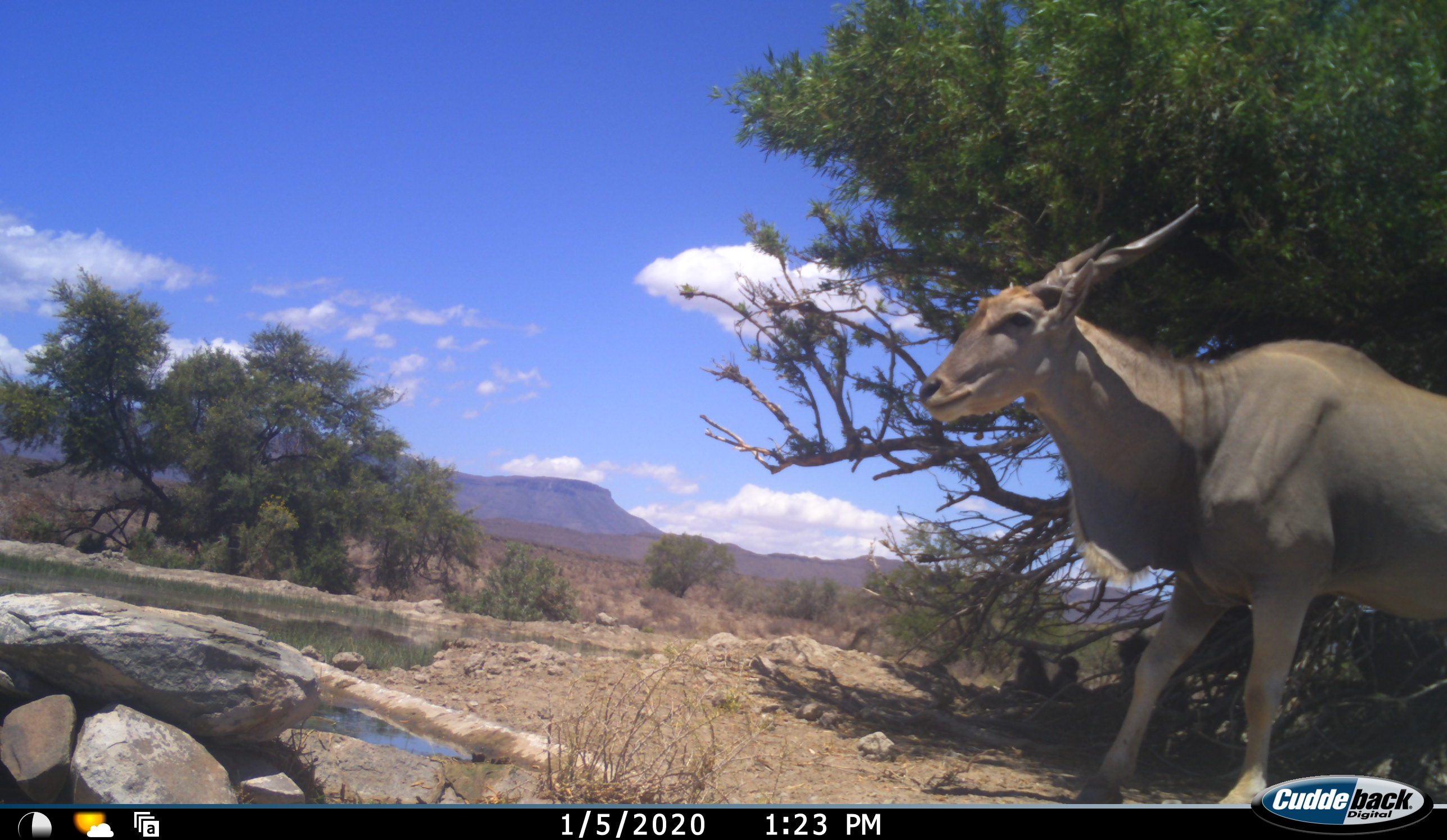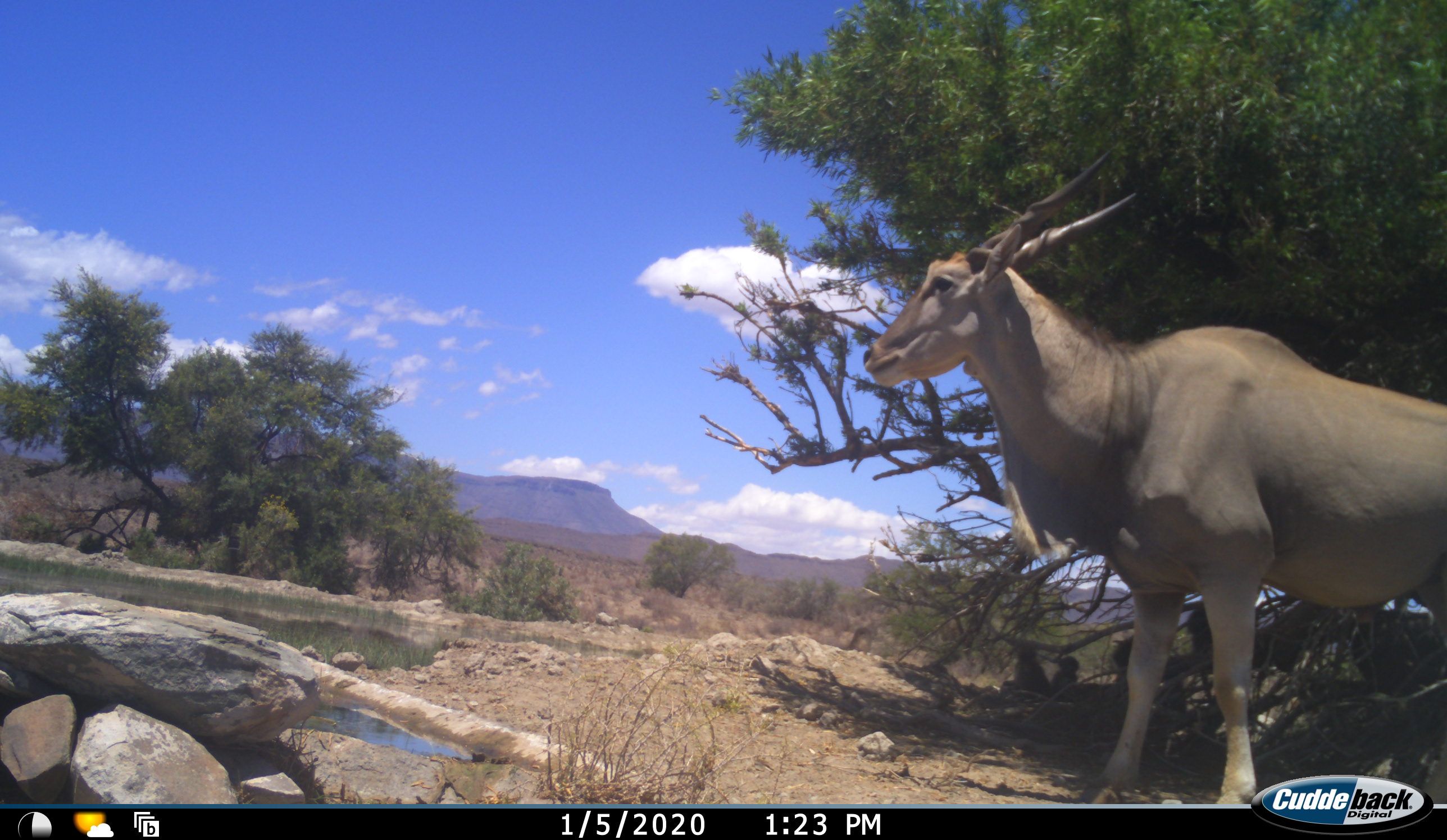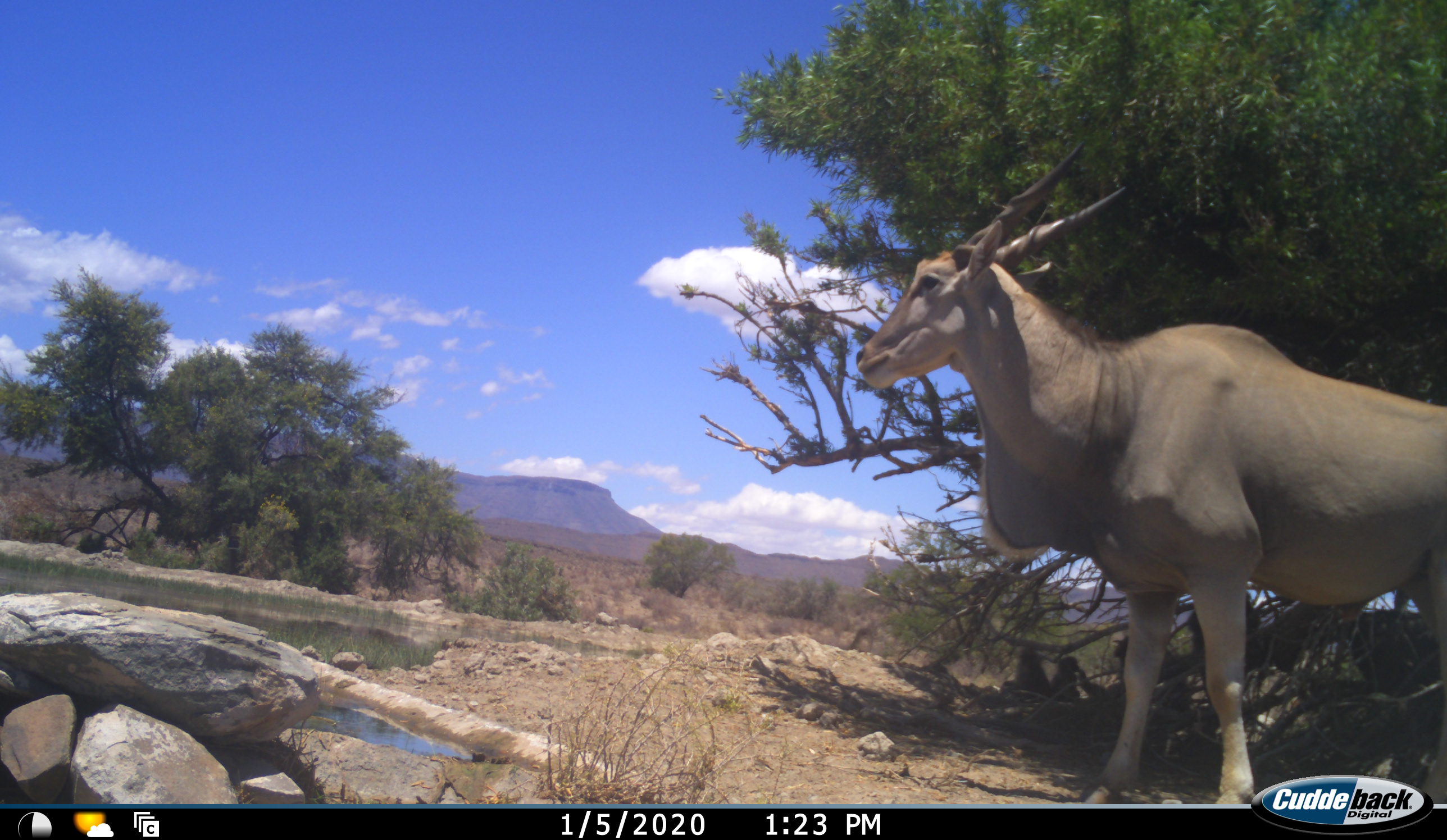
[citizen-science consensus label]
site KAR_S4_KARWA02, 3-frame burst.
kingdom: Animalia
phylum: Chordata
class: Mammalia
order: Primates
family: Cercopithecidae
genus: Papio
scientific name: Papio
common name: baboon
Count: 4.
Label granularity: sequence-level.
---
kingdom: Animalia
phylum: Chordata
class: Mammalia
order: Artiodactyla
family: Bovidae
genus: Tragelaphus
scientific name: Tragelaphus oryx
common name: eland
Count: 1.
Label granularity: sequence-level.